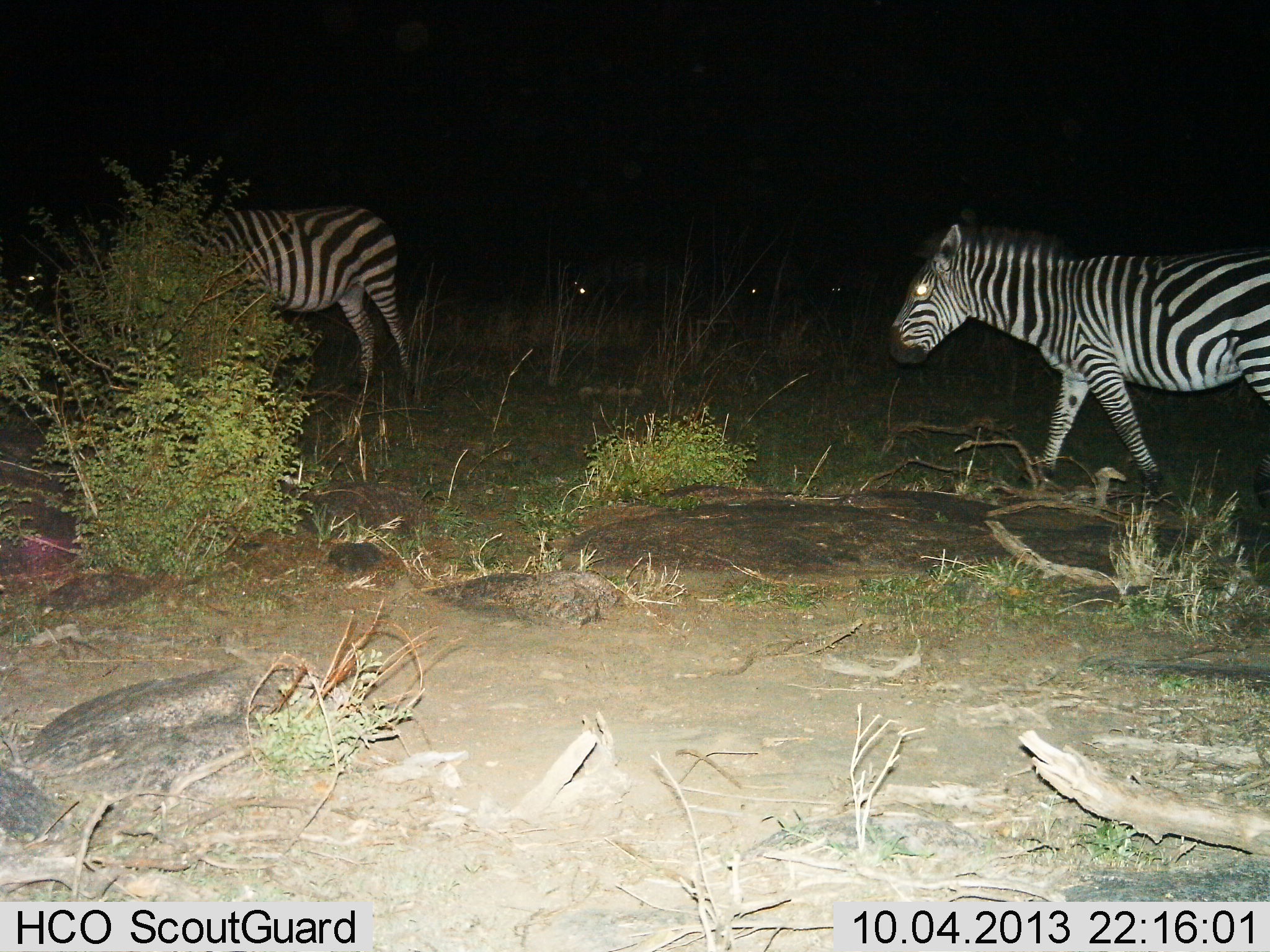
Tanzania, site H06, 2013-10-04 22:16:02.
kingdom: Animalia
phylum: Chordata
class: Mammalia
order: Perissodactyla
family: Equidae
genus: Equus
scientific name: Equus quagga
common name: plains zebra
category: zebra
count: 2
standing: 33%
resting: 0%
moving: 83%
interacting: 0%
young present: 0%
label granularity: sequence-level